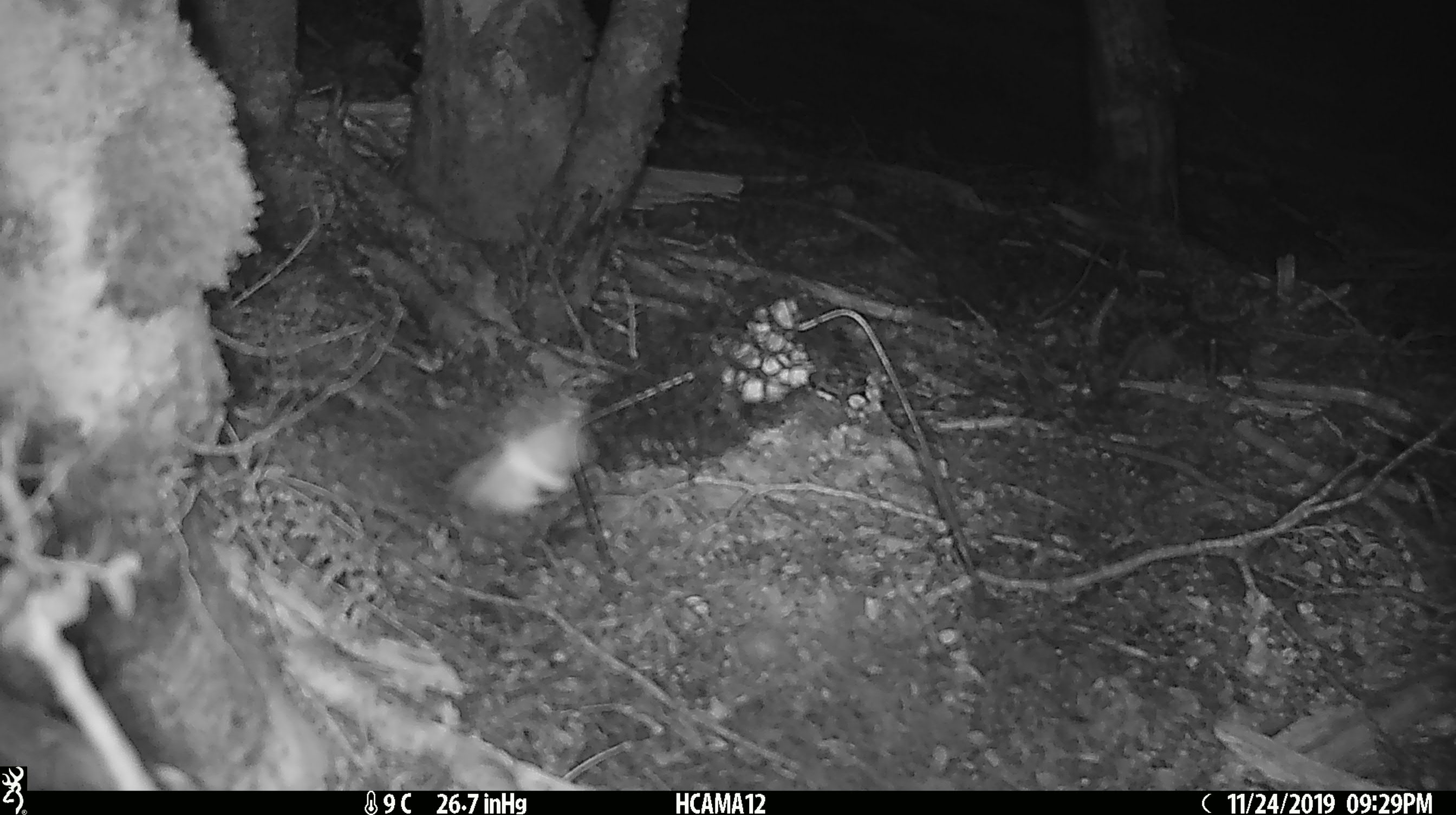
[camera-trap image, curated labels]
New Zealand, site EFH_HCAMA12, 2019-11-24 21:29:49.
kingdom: Animalia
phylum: Chordata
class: Mammalia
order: Rodentia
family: Muridae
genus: Mus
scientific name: Mus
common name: mouse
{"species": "mouse (Mus)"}